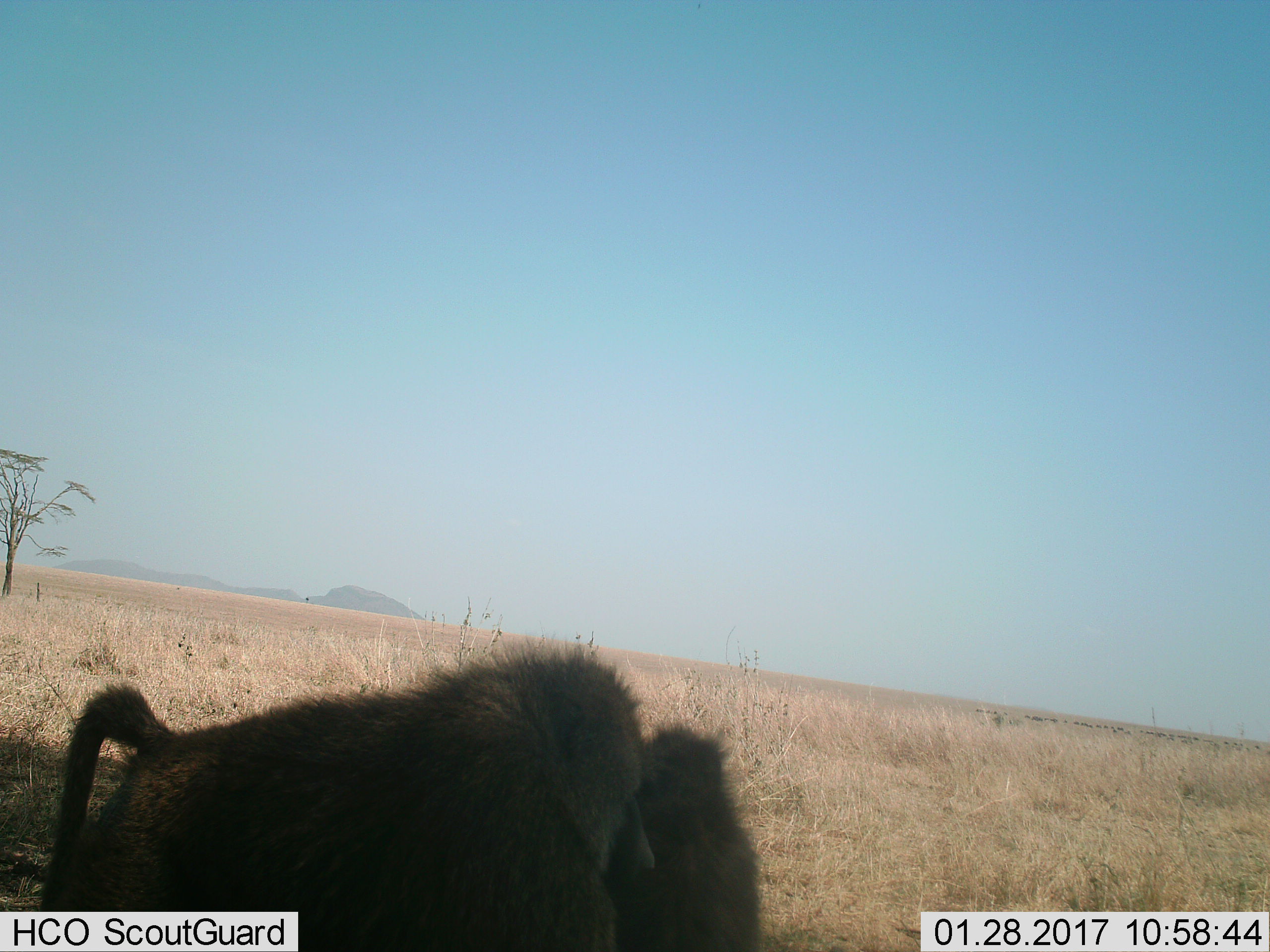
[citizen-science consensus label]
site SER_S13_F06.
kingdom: Animalia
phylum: Chordata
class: Mammalia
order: Primates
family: Cercopithecidae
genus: Papio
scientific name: Papio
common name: baboon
Baboon (Papio), count 2. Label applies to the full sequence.